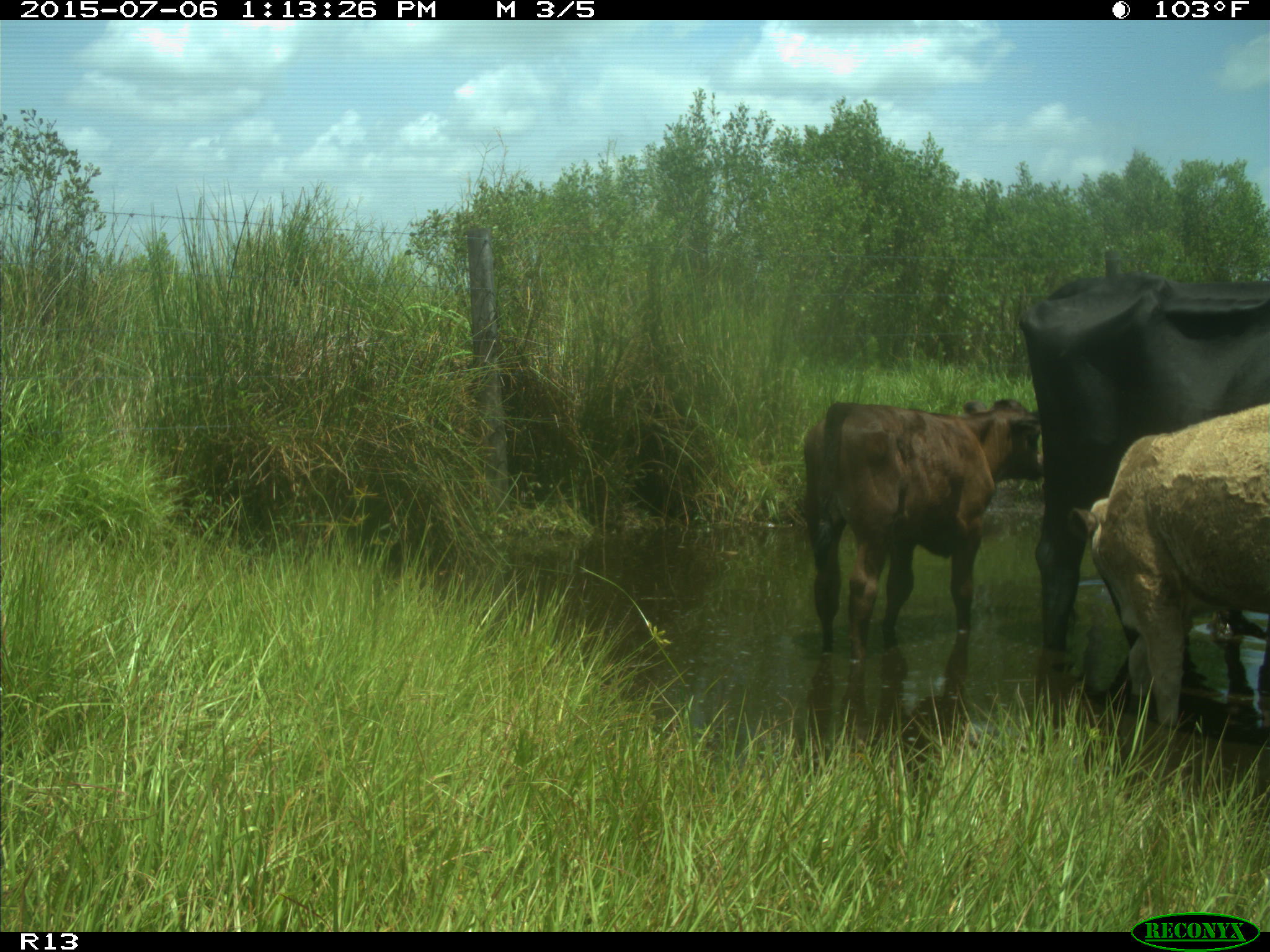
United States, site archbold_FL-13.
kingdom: Animalia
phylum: Chordata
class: Mammalia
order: Artiodactyla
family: Bovidae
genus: Bos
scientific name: Bos taurus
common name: domestic cow